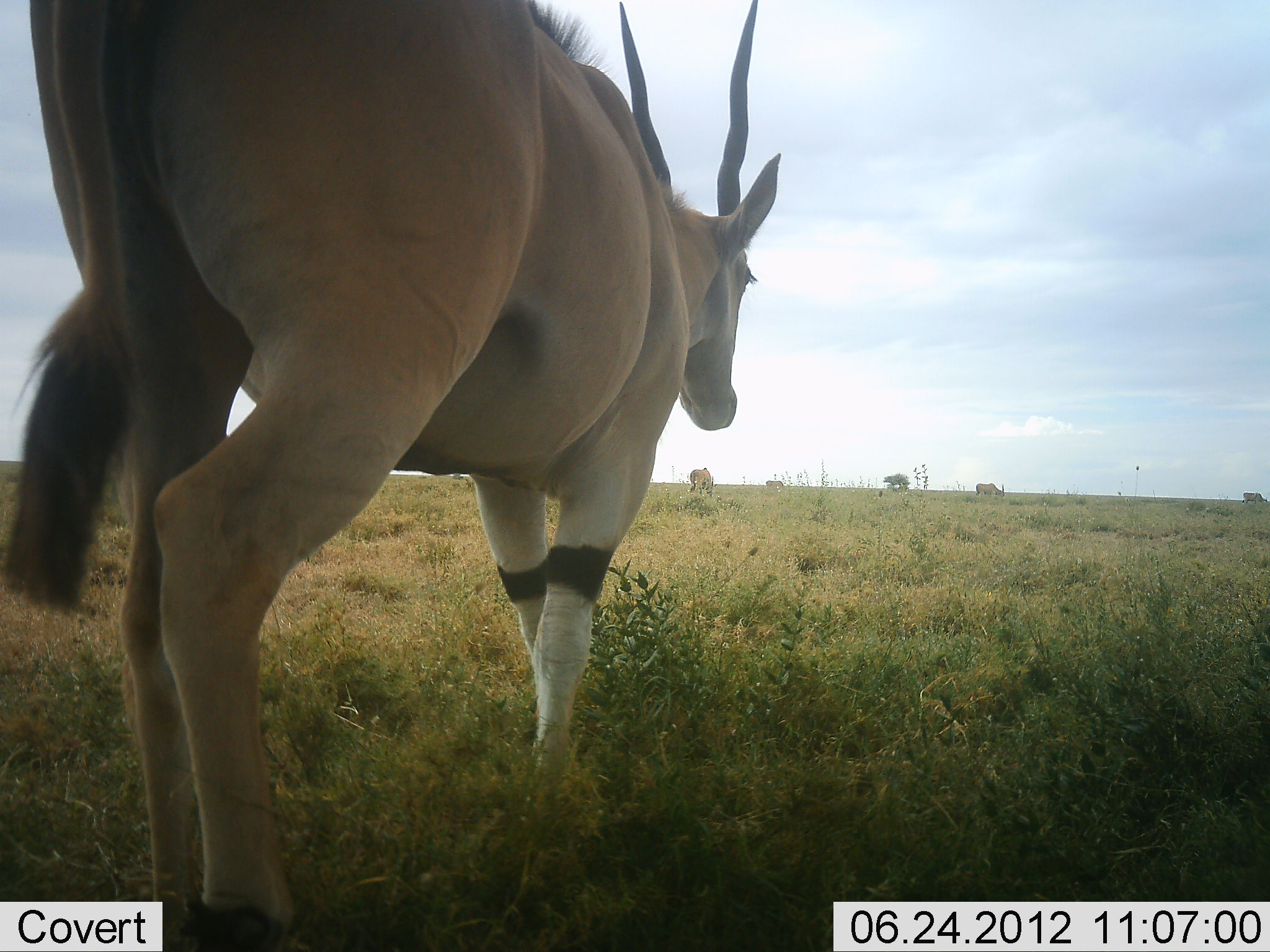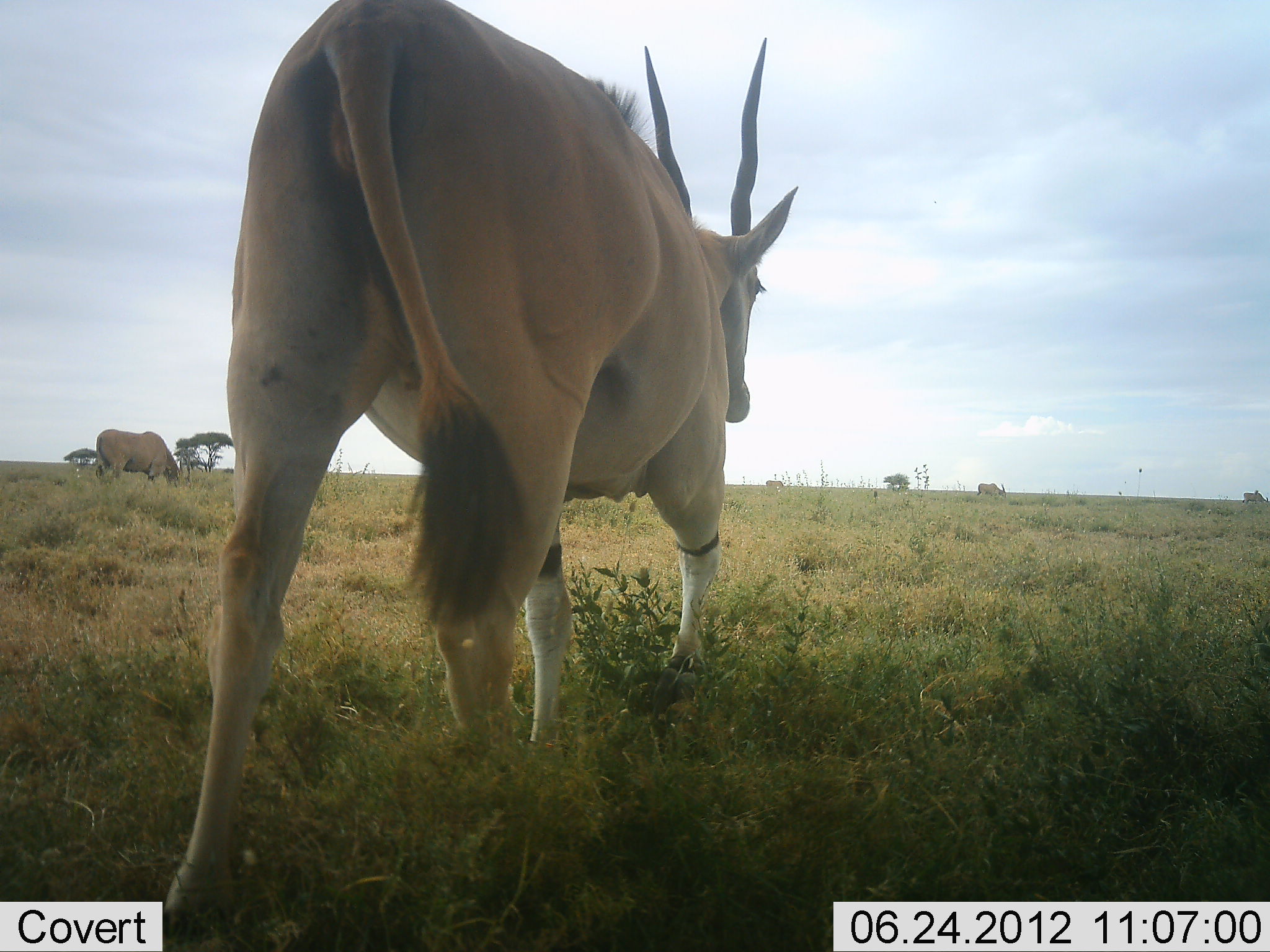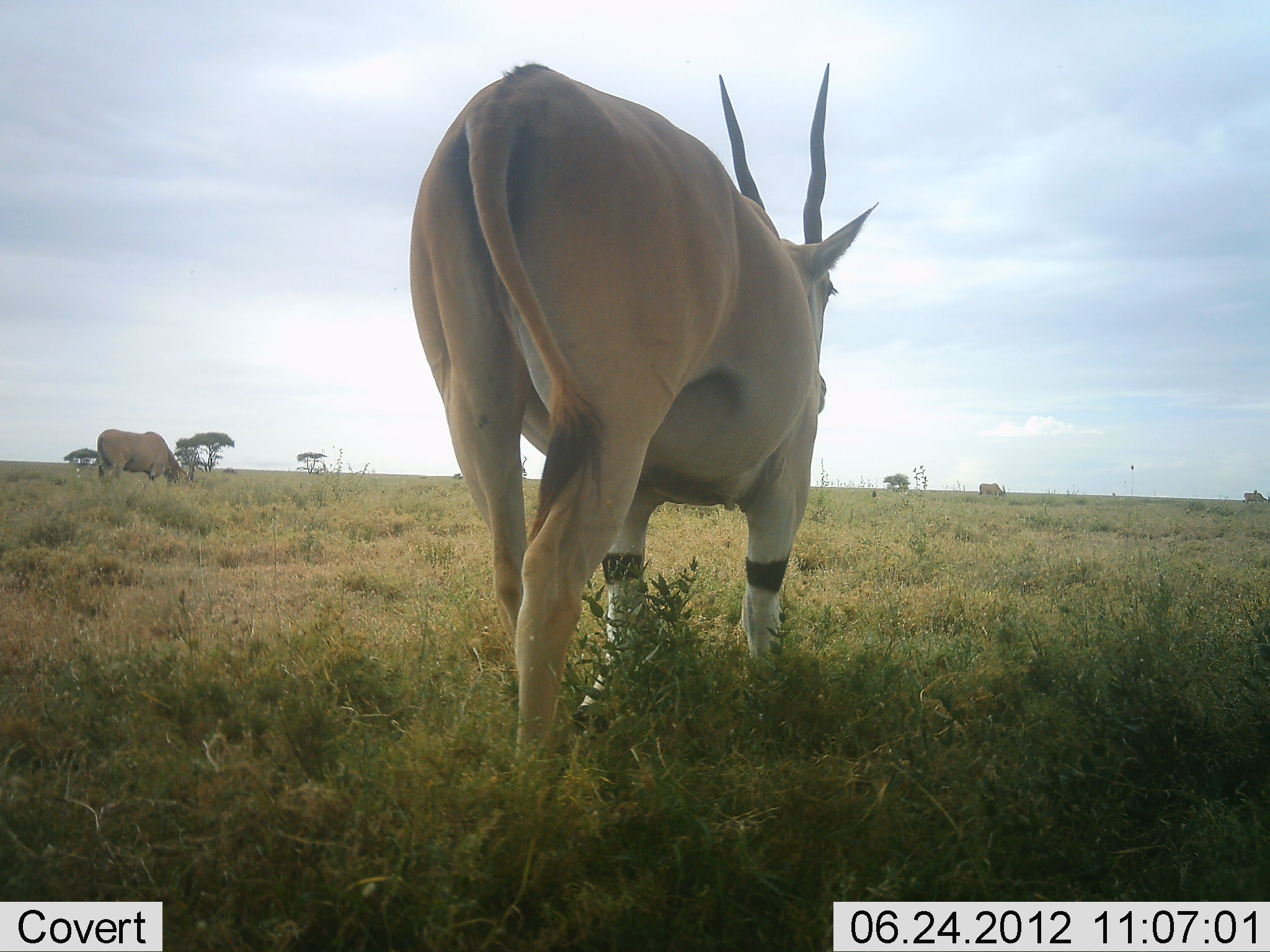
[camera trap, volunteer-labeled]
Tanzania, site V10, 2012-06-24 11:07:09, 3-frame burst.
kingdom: Animalia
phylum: Chordata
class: Mammalia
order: Artiodactyla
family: Bovidae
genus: Tragelaphus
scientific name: Tragelaphus oryx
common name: eland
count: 2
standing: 20%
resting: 0%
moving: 100%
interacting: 0%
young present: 0%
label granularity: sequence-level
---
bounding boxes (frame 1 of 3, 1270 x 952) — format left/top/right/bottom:
animal: 1/1/781/952; 688/466/717/499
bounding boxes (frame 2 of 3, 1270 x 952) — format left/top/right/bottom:
animal: 146/0/805/949; 93/428/182/492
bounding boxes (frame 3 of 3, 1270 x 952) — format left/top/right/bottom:
animal: 408/62/879/844; 96/428/192/492